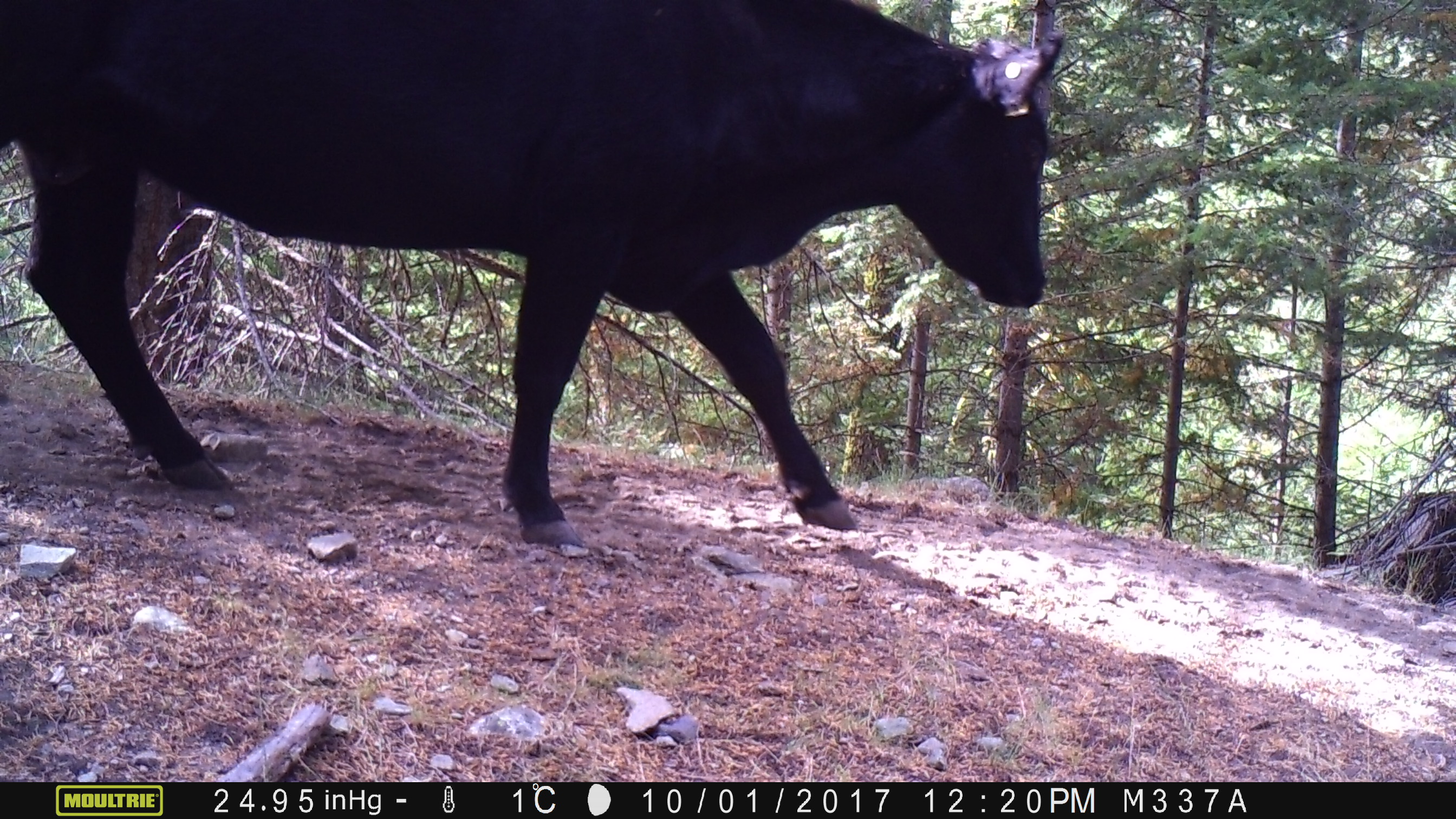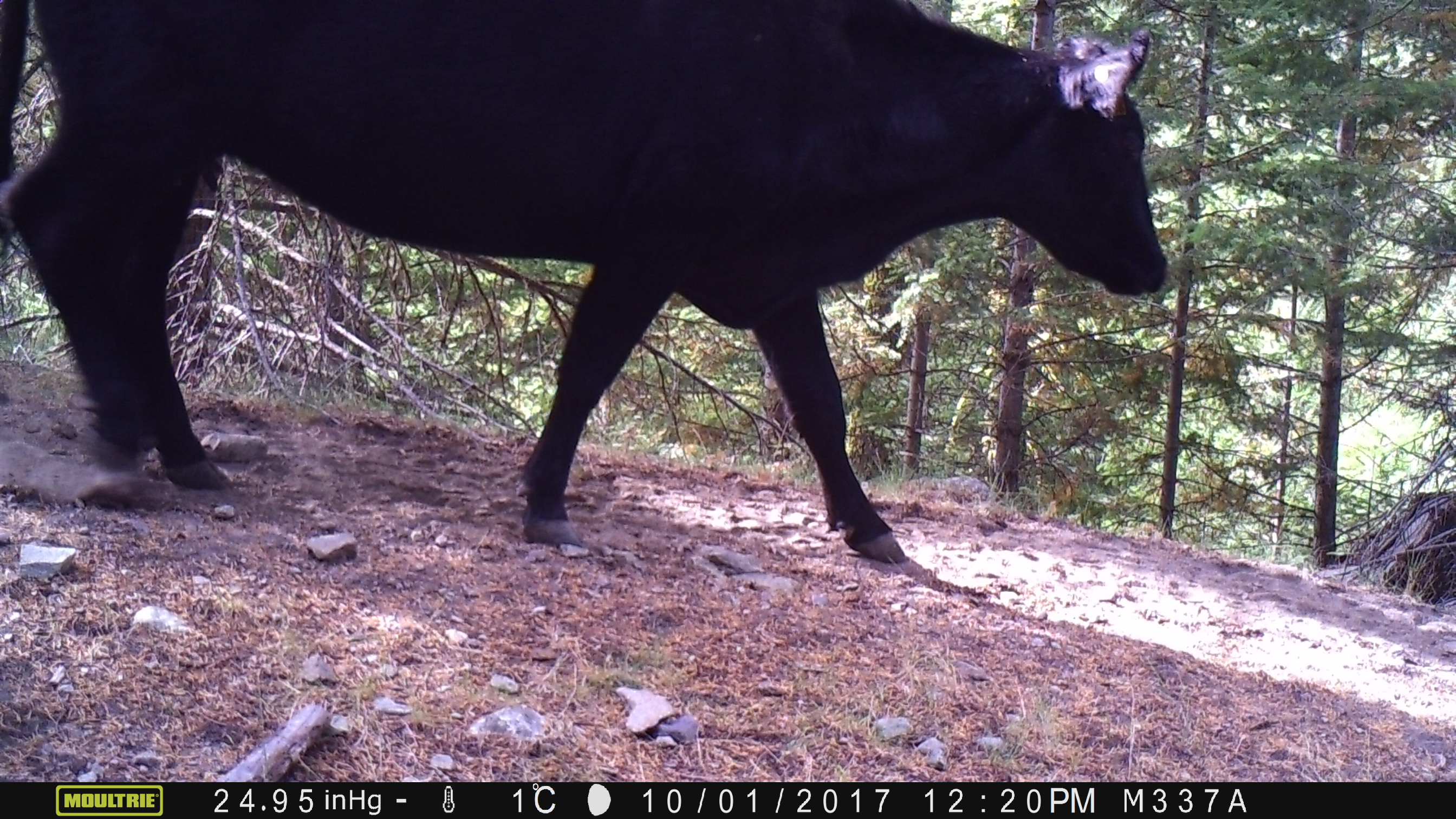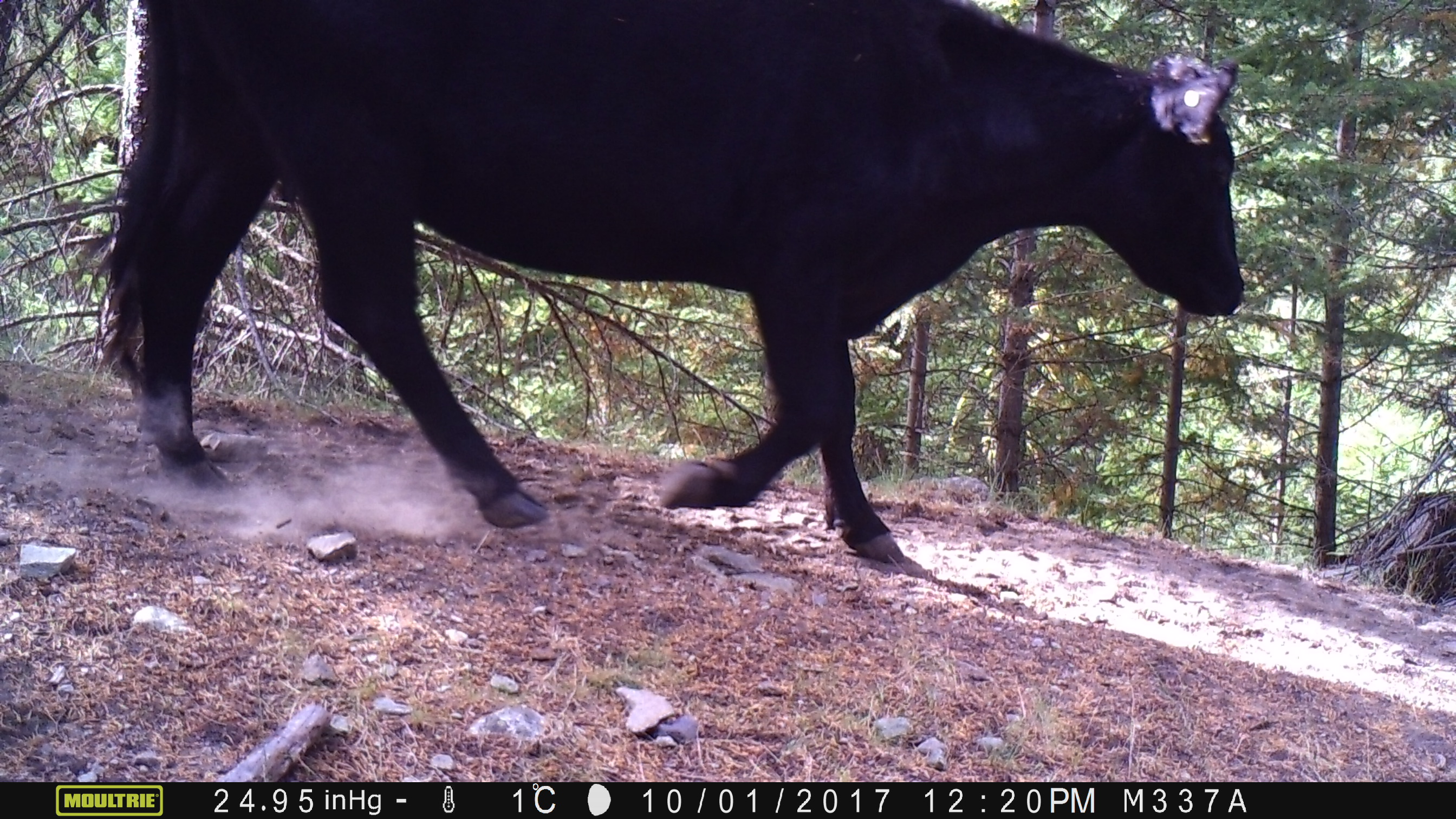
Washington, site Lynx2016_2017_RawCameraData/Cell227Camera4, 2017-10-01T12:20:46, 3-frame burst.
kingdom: Animalia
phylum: Chordata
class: Mammalia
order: Artiodactyla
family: Bovidae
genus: Bos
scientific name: Bos taurus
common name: domestic cattle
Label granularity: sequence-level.